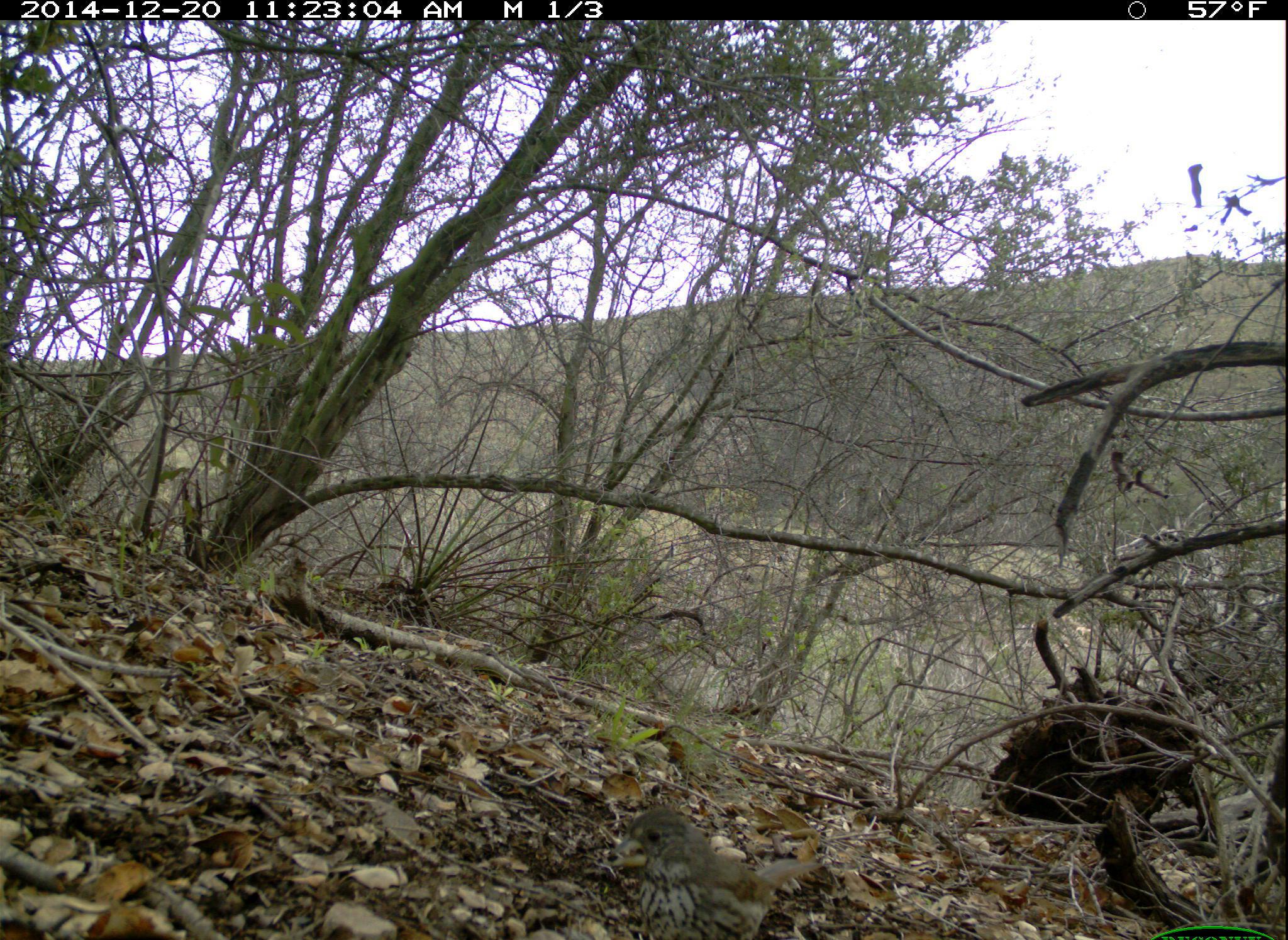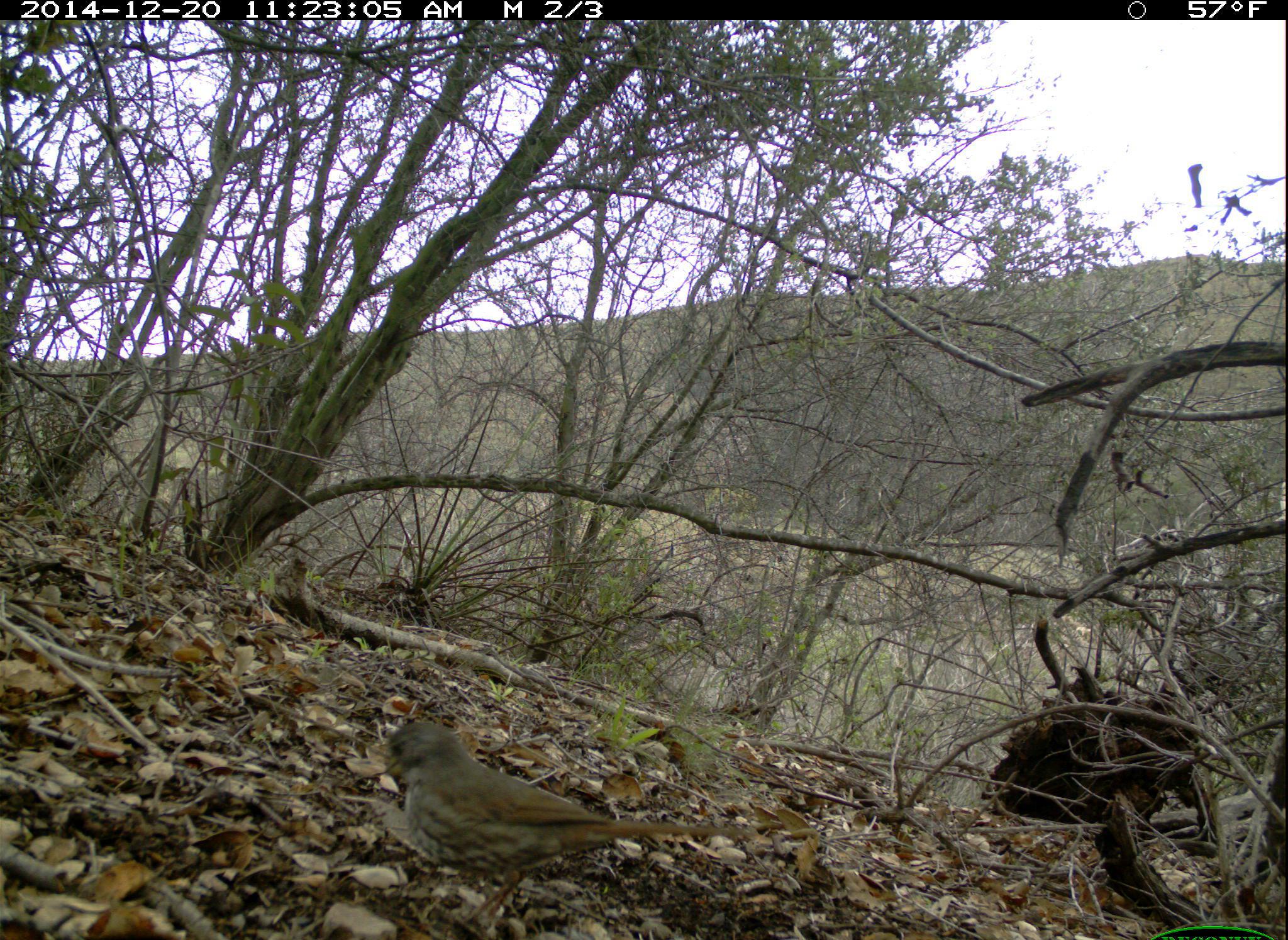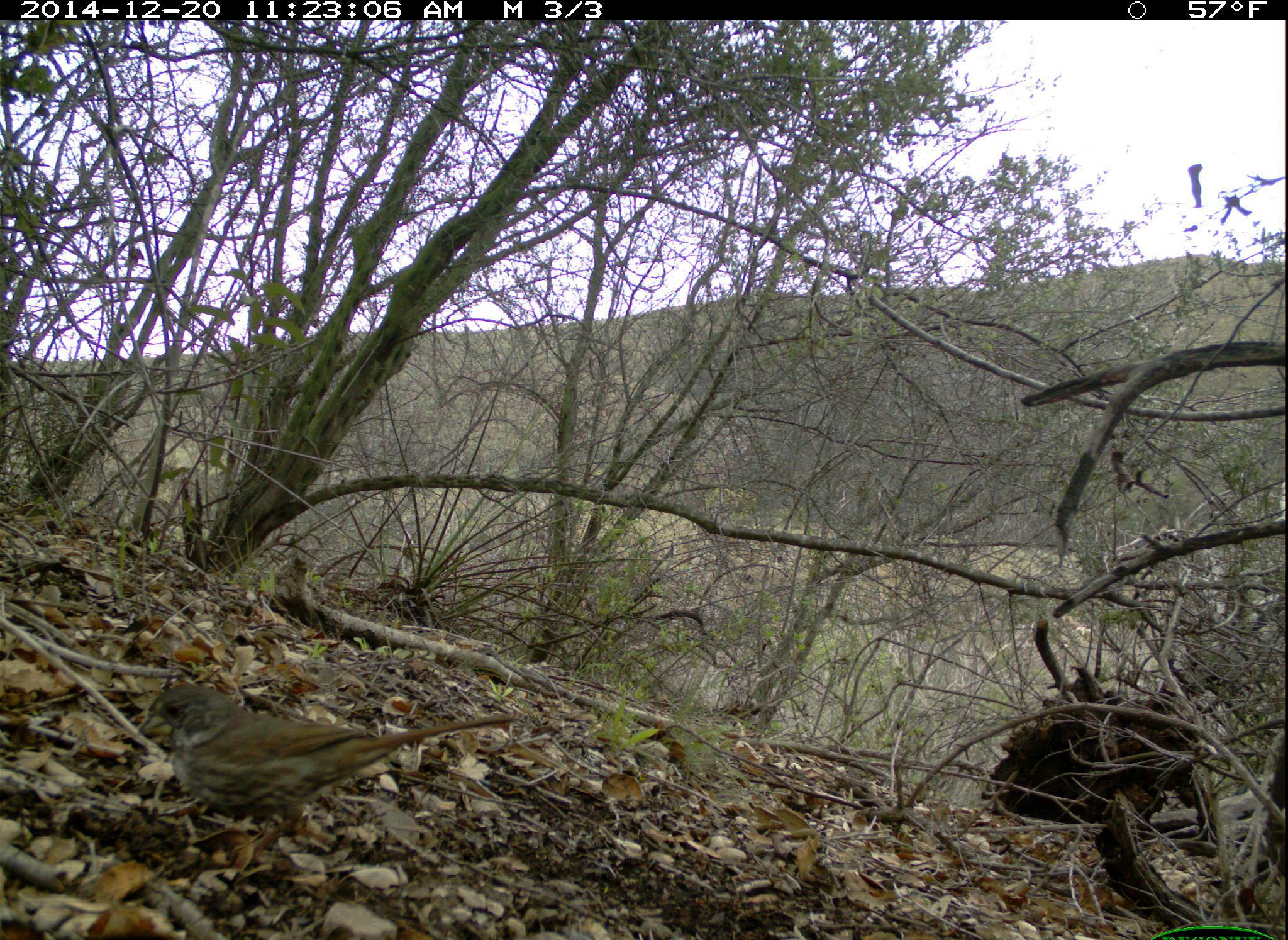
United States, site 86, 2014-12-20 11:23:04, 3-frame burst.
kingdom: Animalia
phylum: Chordata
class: Aves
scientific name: Aves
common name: bird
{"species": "bird (Aves)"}